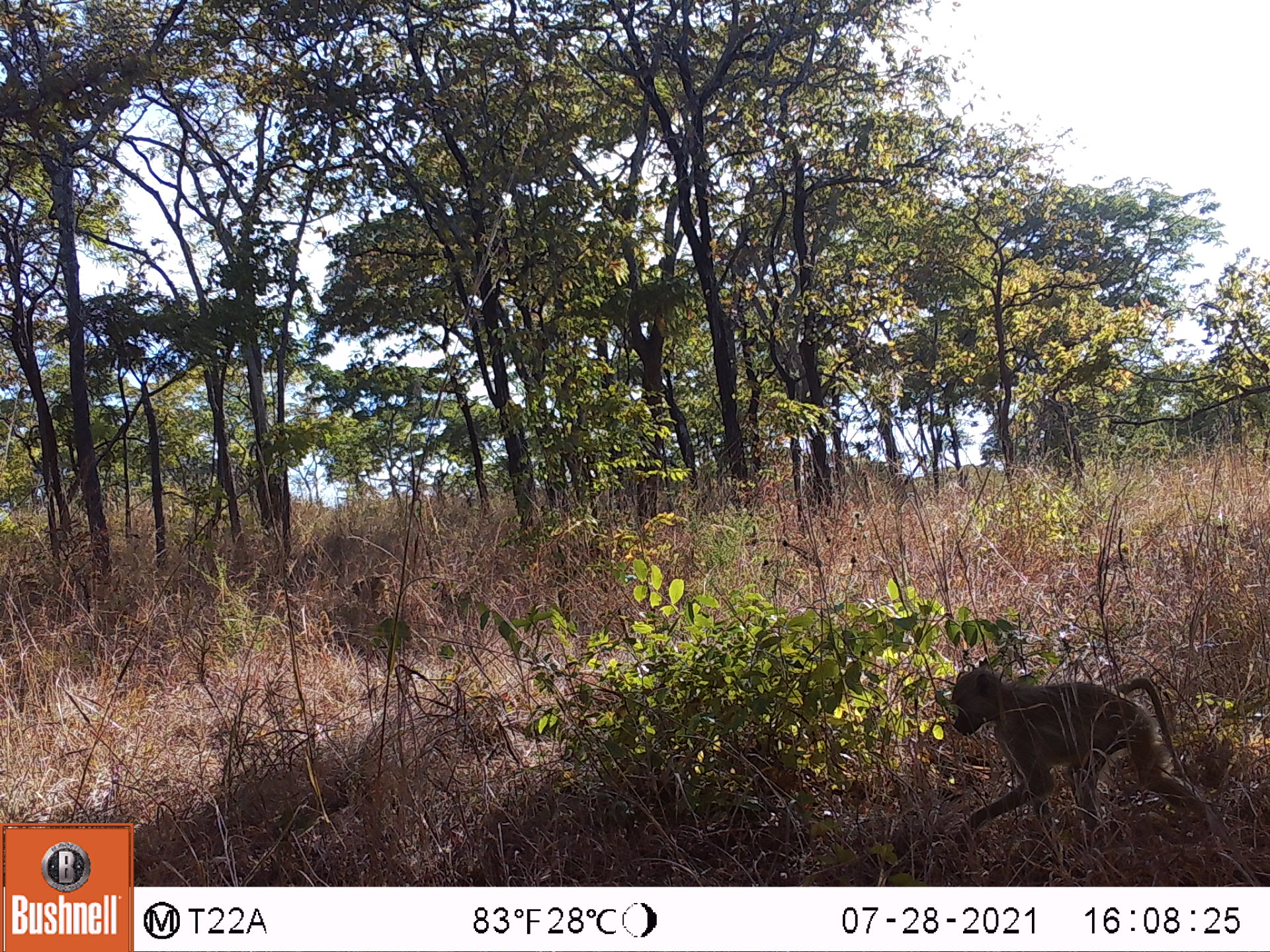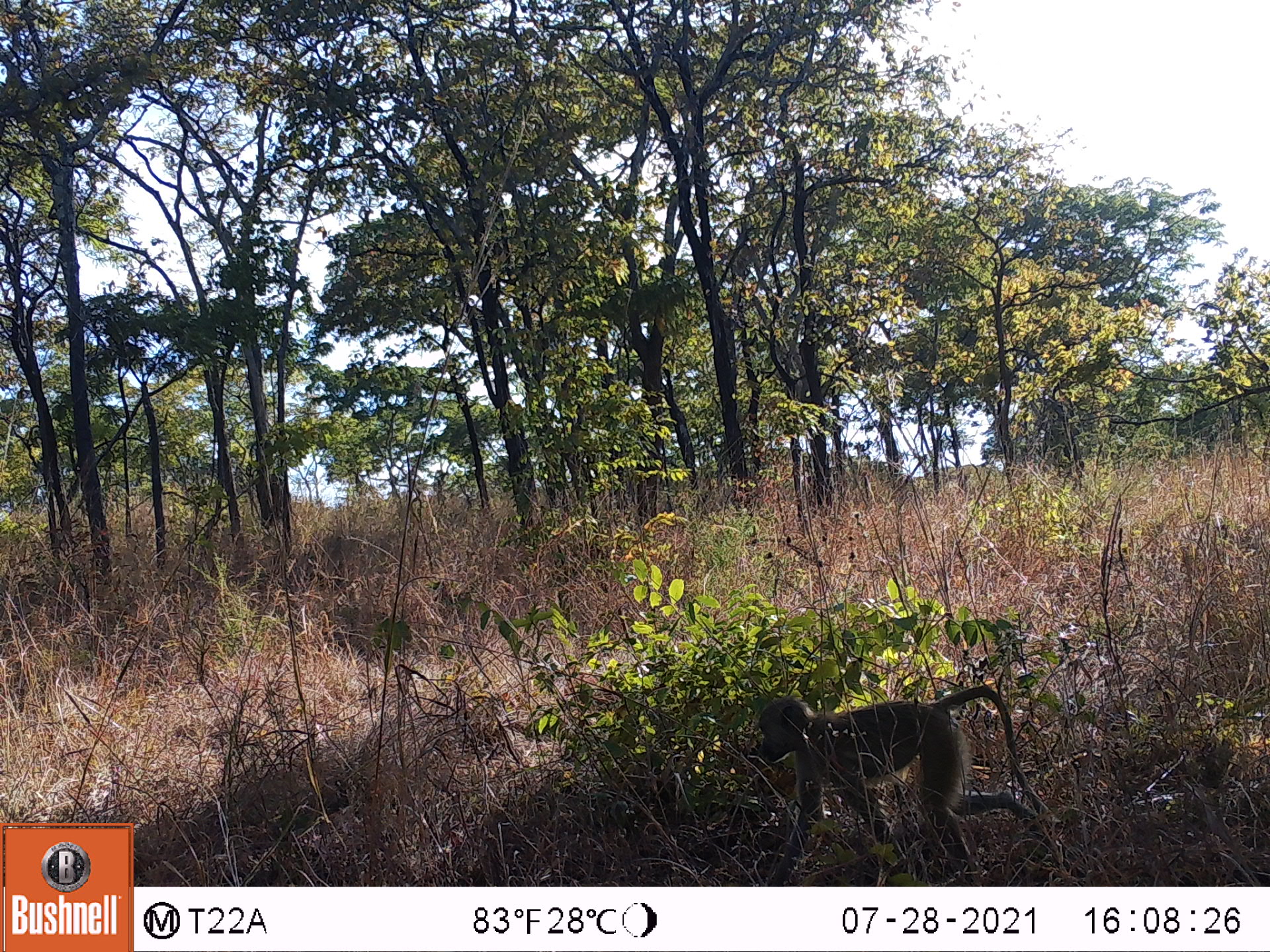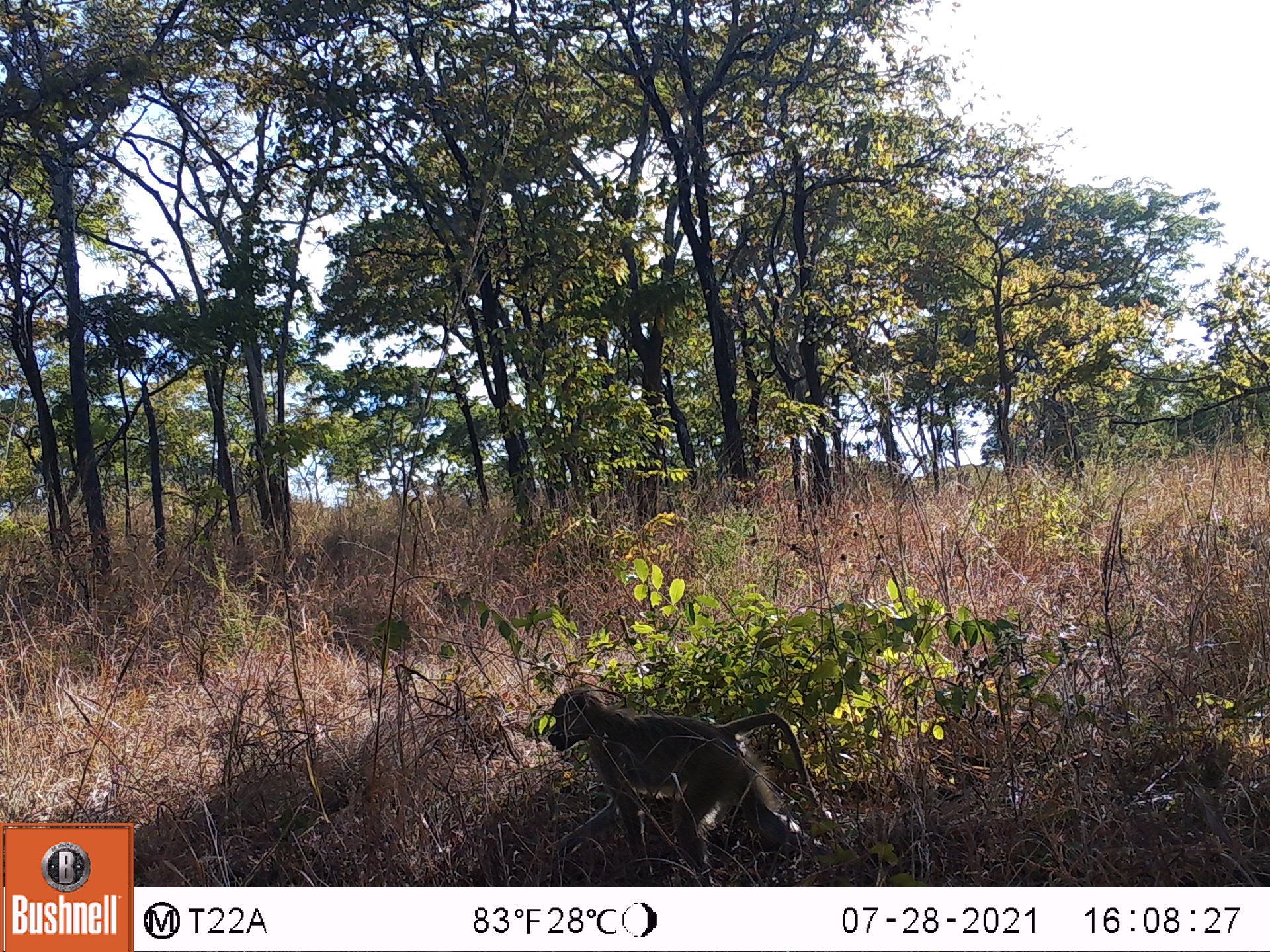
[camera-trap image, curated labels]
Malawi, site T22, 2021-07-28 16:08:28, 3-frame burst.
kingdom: Animalia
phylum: Chordata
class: Mammalia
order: Primates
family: Cercopithecidae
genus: Papio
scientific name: Papio cynocephalus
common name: yellow baboon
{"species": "yellow baboon (Papio cynocephalus)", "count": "1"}